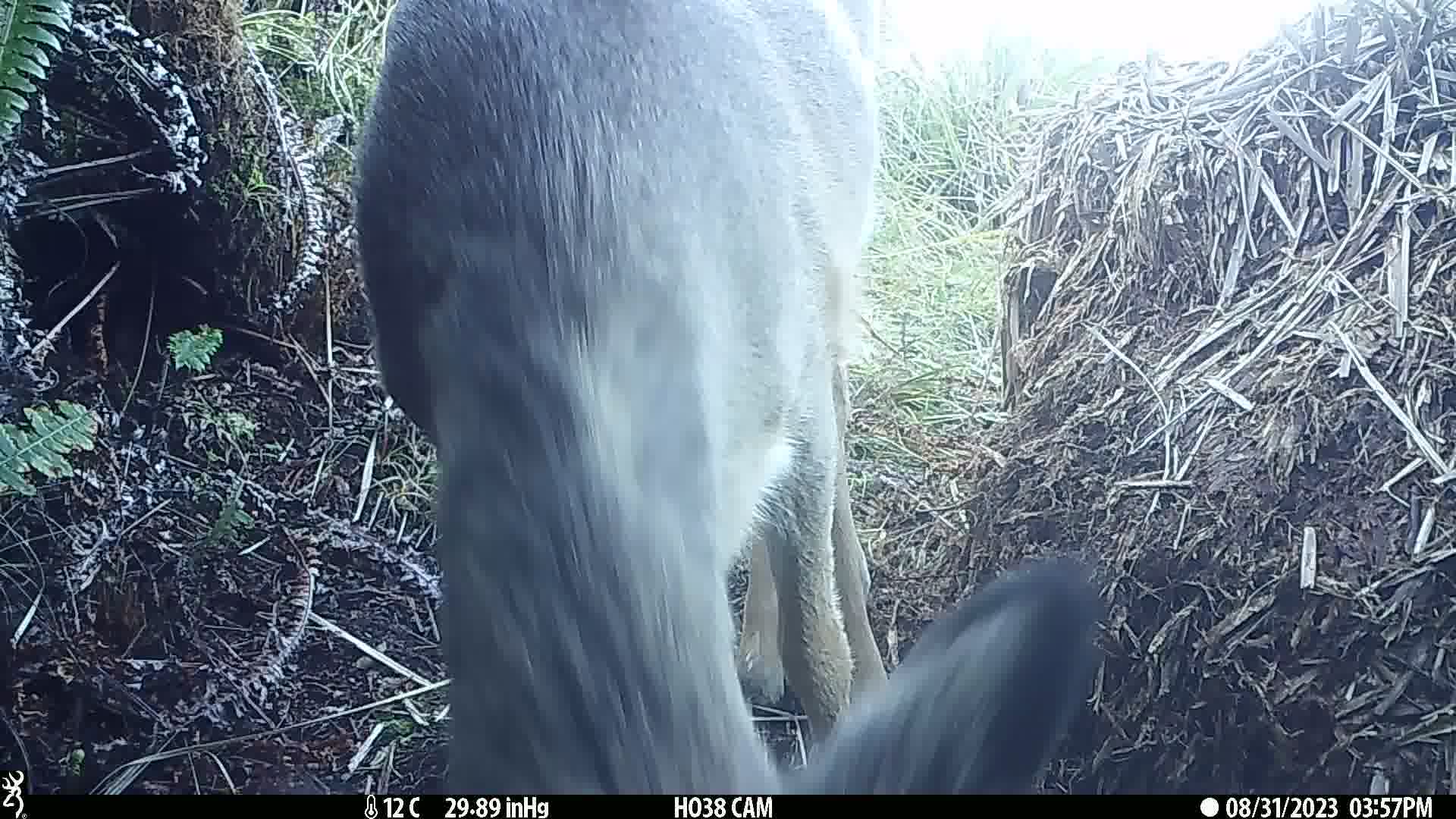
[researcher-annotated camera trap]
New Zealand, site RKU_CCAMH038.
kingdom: Animalia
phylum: Chordata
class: Mammalia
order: Artiodactyla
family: Cervidae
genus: Odocoileus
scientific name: Odocoileus virginianus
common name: white-tailed deer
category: white tailed deer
White tailed deer (white-tailed deer) (Odocoileus virginianus).